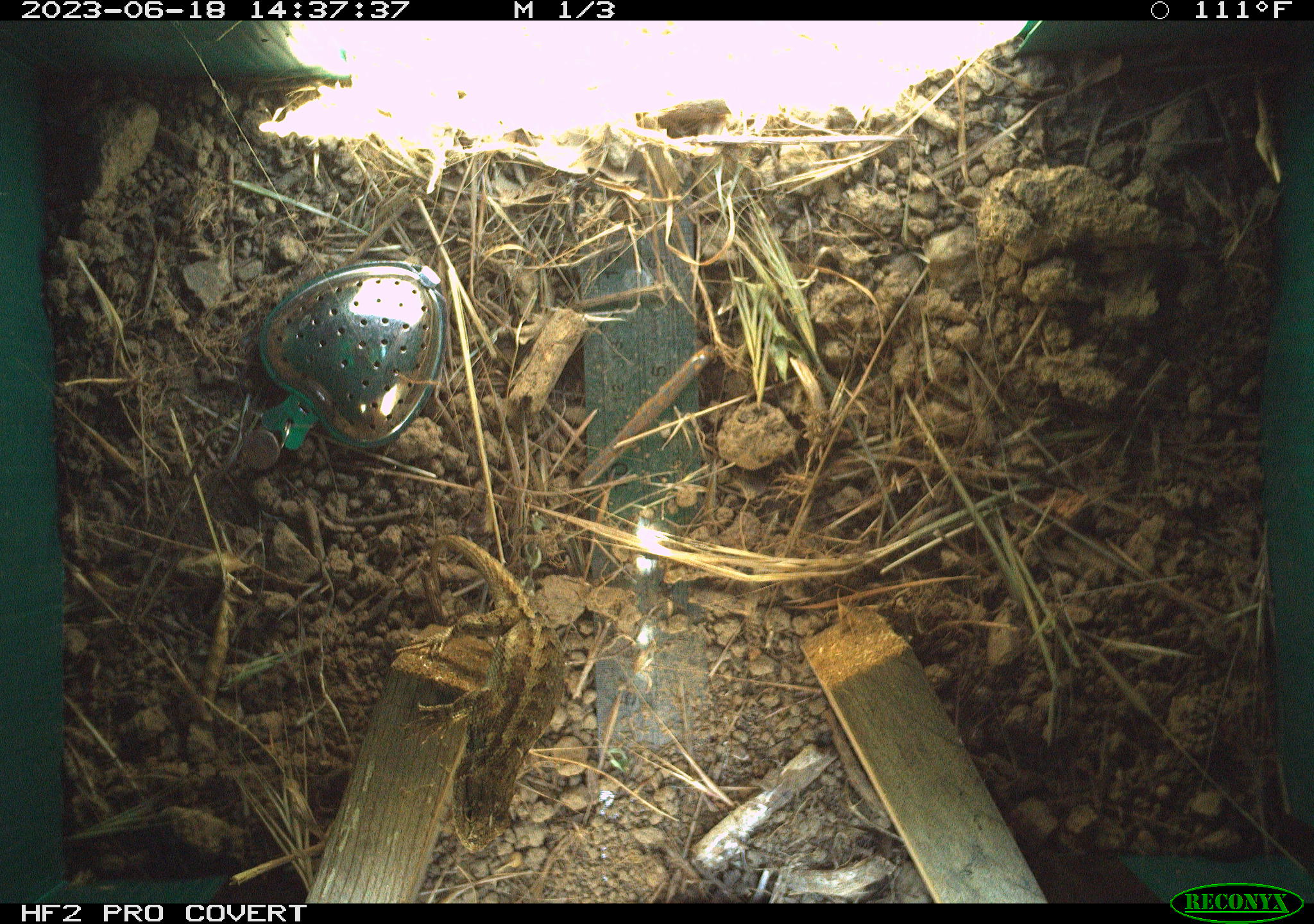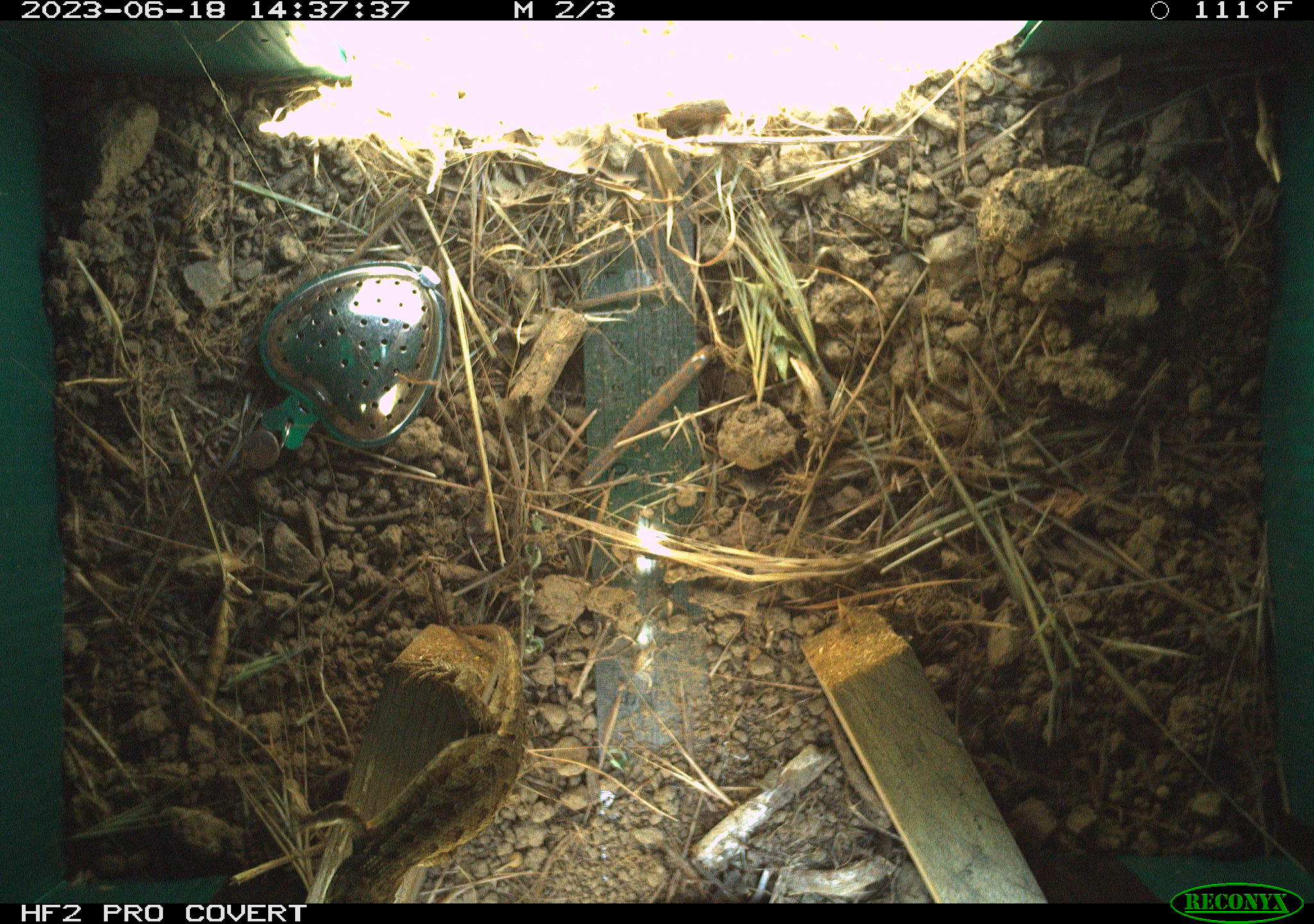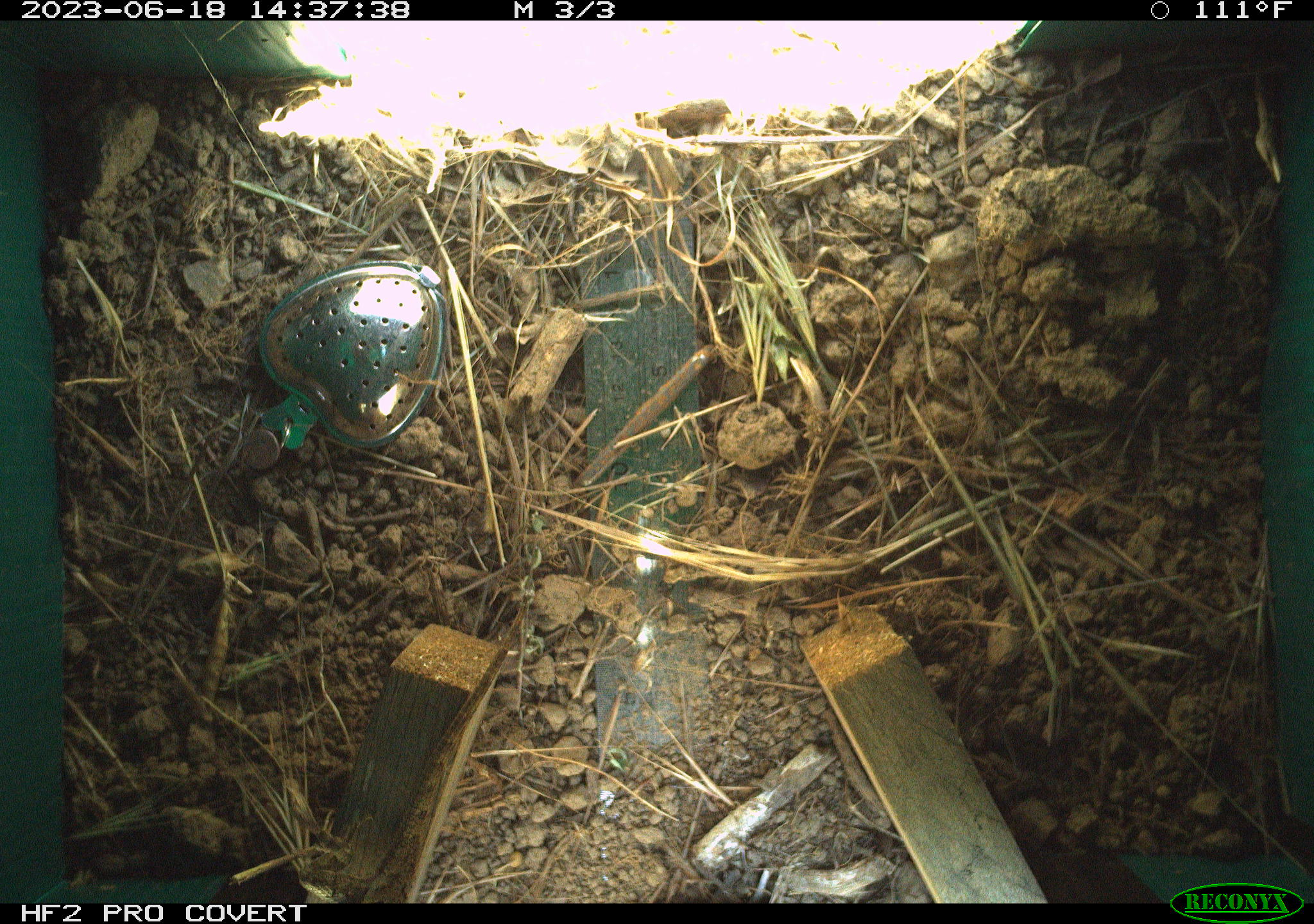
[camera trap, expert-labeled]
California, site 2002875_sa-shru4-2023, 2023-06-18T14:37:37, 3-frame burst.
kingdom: Animalia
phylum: Chordata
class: Reptilia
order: Squamata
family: Phrynosomatidae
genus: Sceloporus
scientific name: Sceloporus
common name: spiny lizards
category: sceloporus species